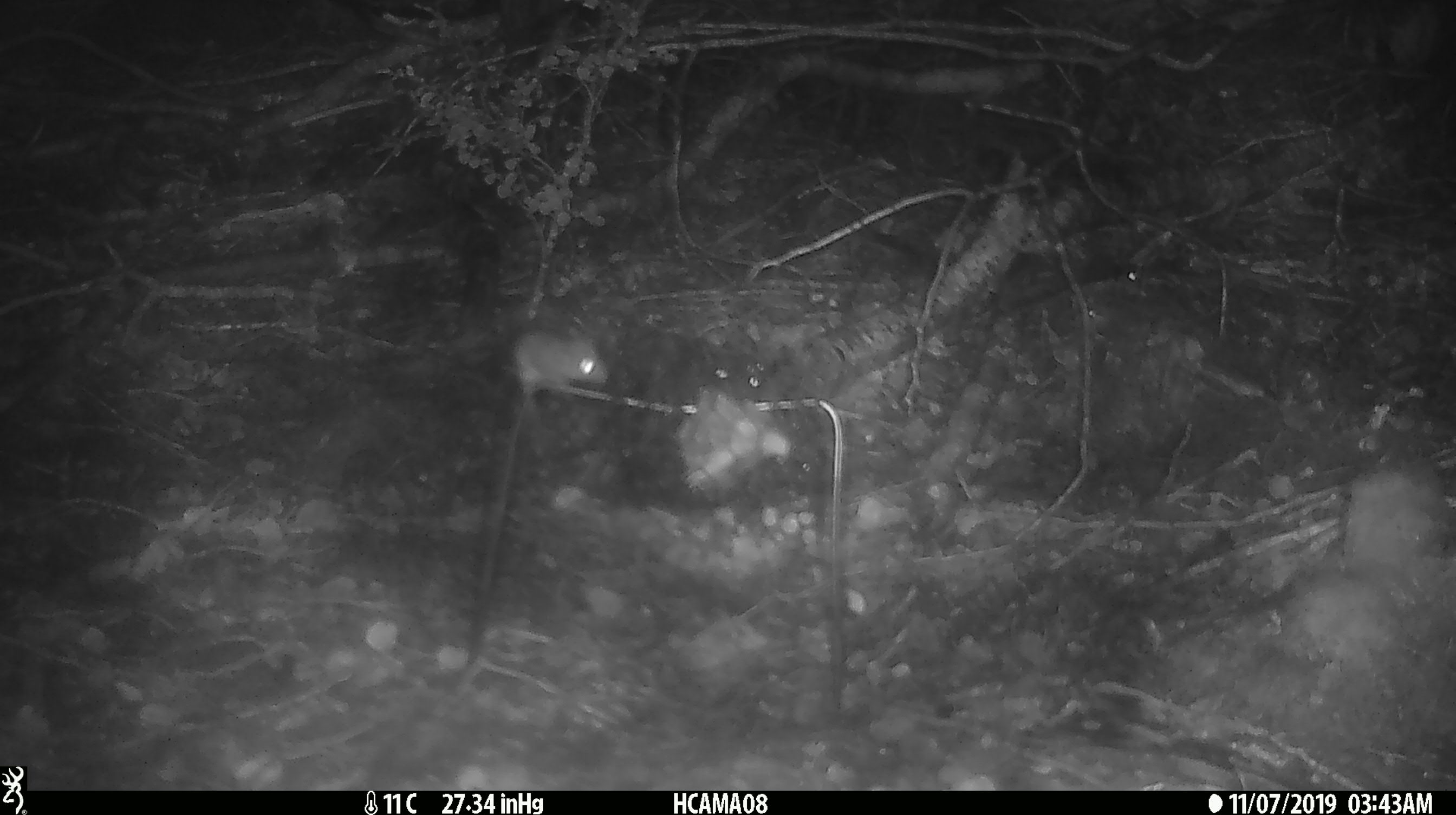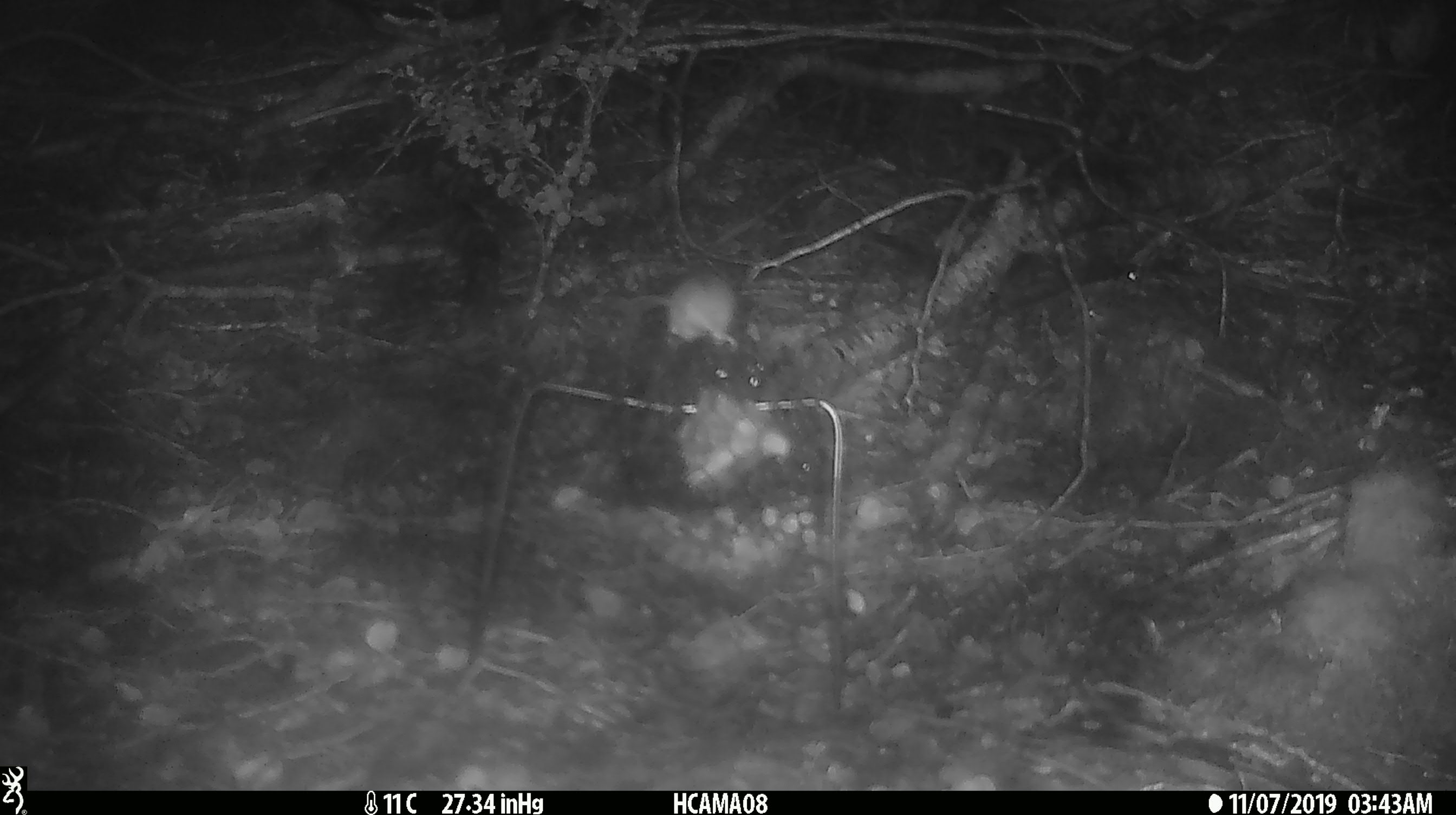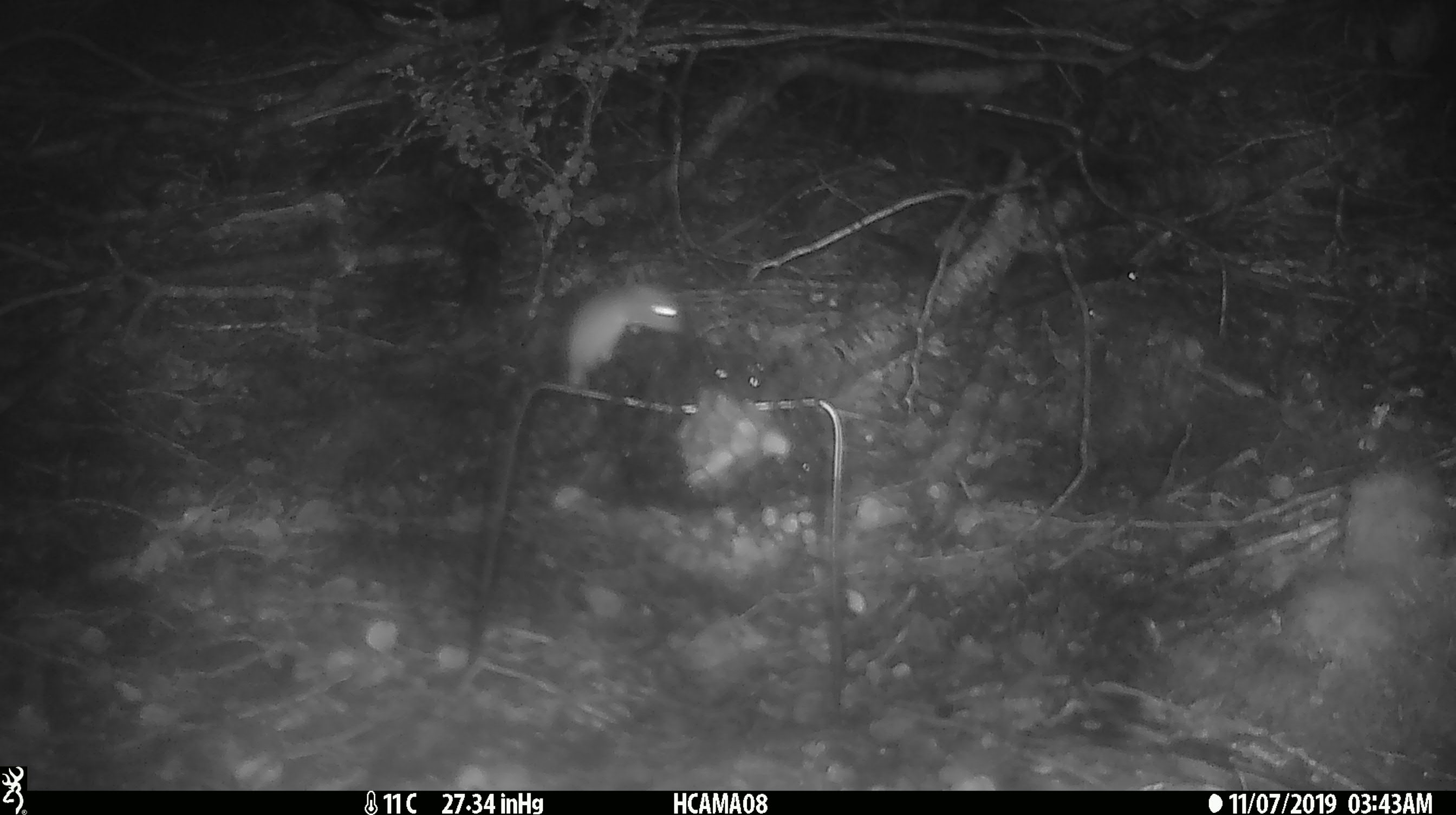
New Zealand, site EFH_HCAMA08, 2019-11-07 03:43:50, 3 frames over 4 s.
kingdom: Animalia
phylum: Chordata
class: Mammalia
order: Rodentia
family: Muridae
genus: Mus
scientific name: Mus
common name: mouse